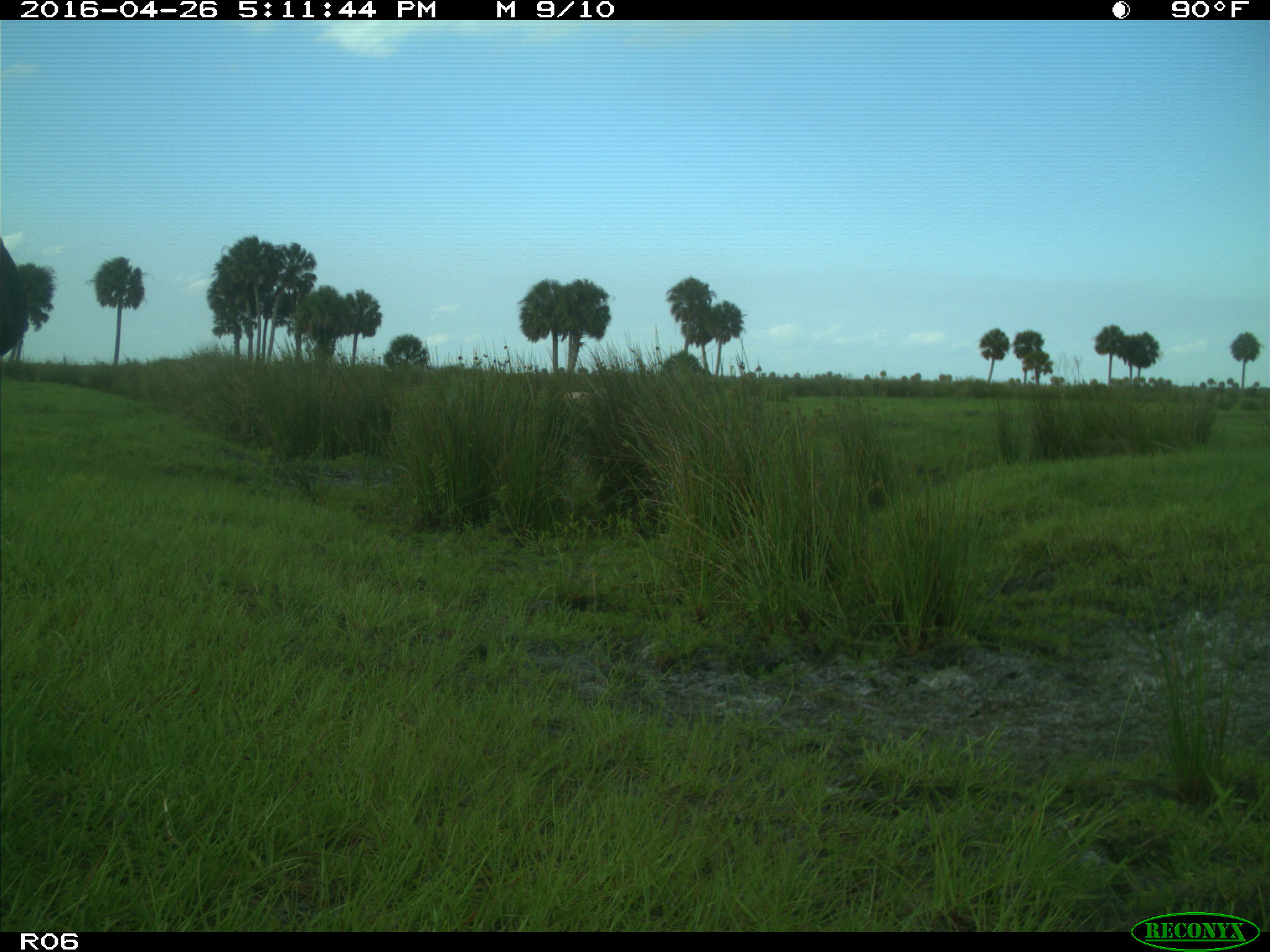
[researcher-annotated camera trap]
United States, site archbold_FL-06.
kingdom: Animalia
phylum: Chordata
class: Mammalia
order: Artiodactyla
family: Bovidae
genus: Bos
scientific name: Bos taurus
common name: domestic cow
Bos taurus (domestic cow).